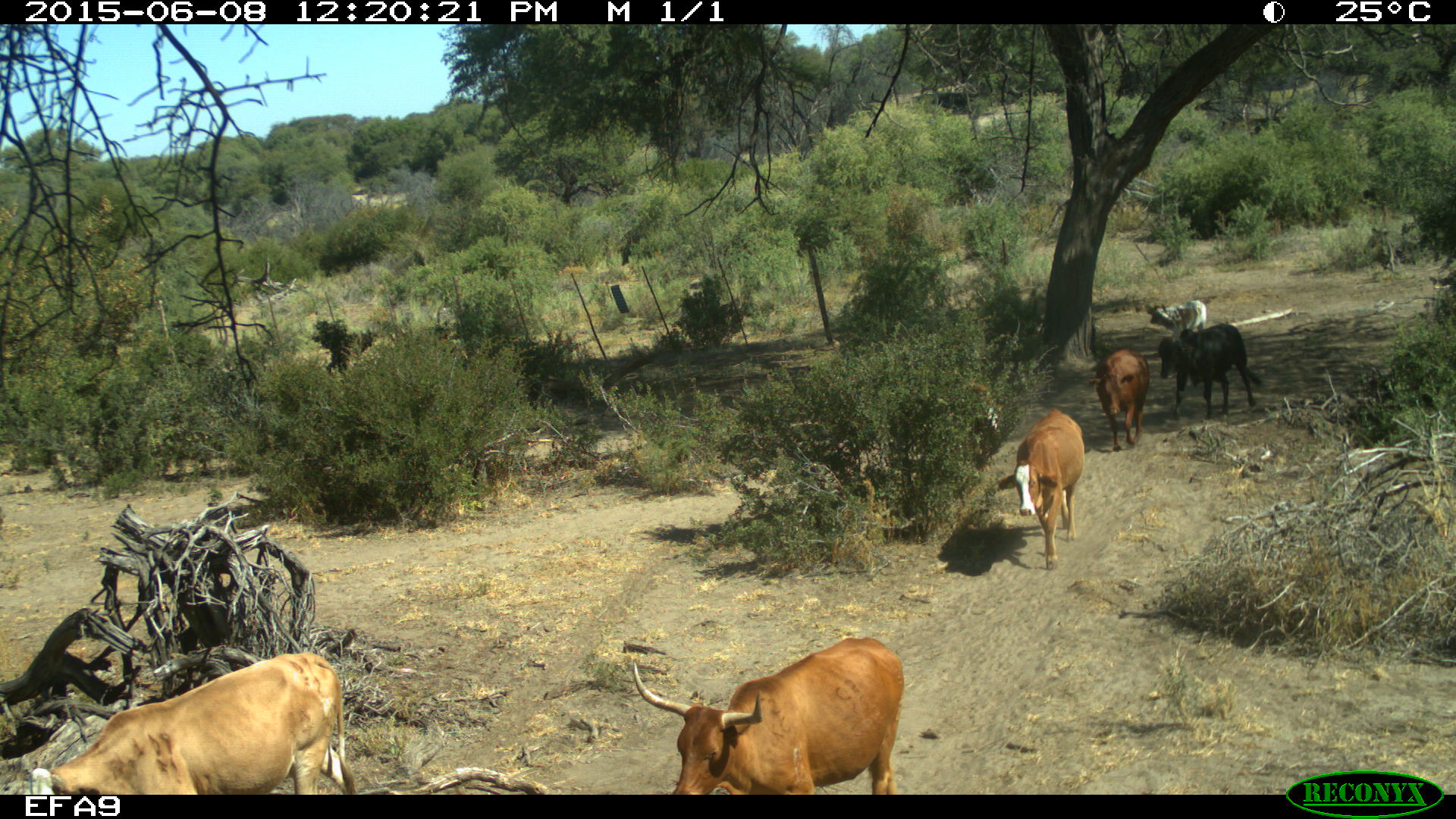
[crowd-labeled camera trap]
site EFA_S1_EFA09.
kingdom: Animalia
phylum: Chordata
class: Mammalia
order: Artiodactyla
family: Bovidae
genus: Bos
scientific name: Bos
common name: cattle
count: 6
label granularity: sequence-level